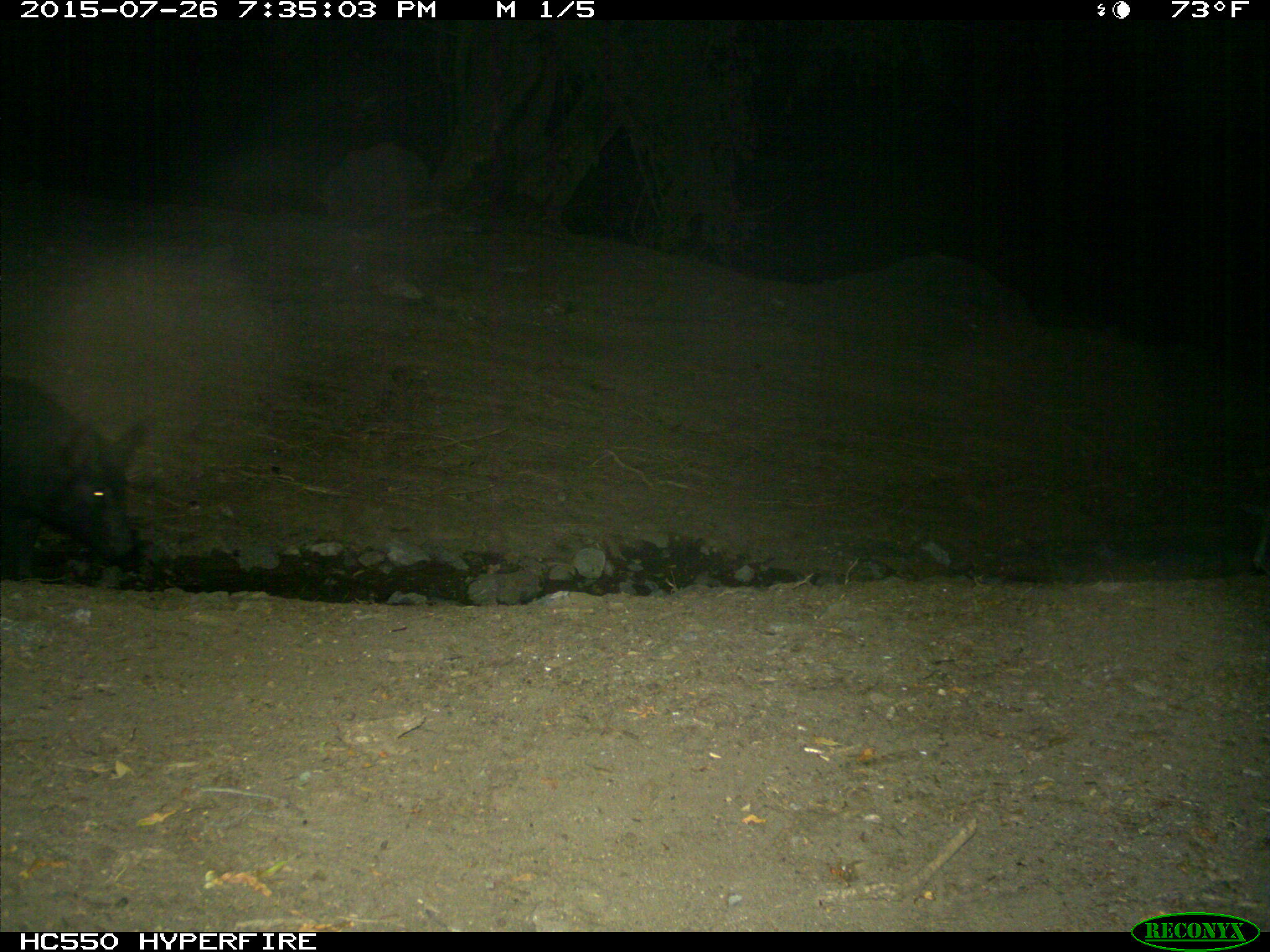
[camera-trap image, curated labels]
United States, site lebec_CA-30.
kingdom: Animalia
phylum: Chordata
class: Mammalia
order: Artiodactyla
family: Suidae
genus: Sus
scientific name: Sus scrofa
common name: wild boar